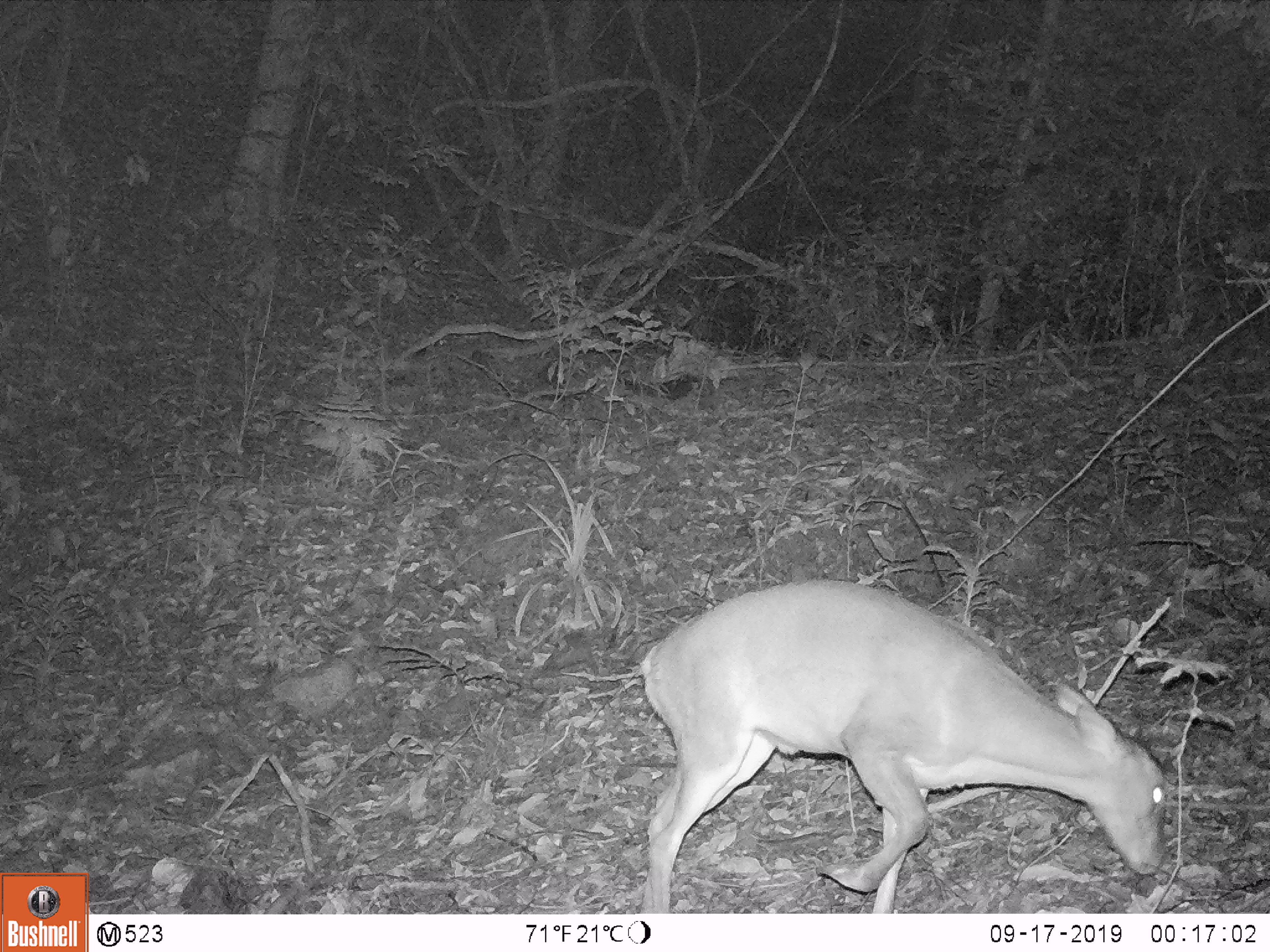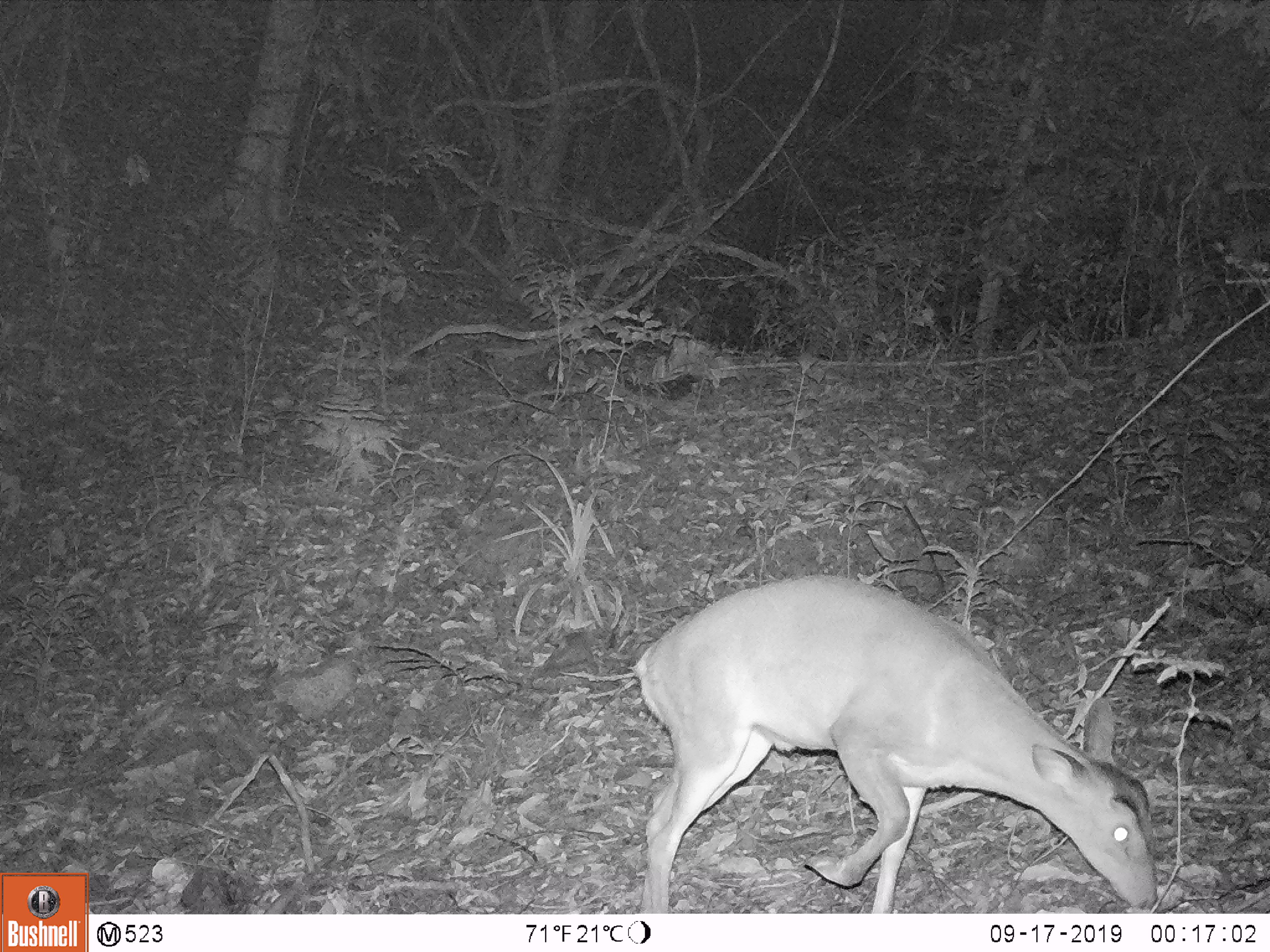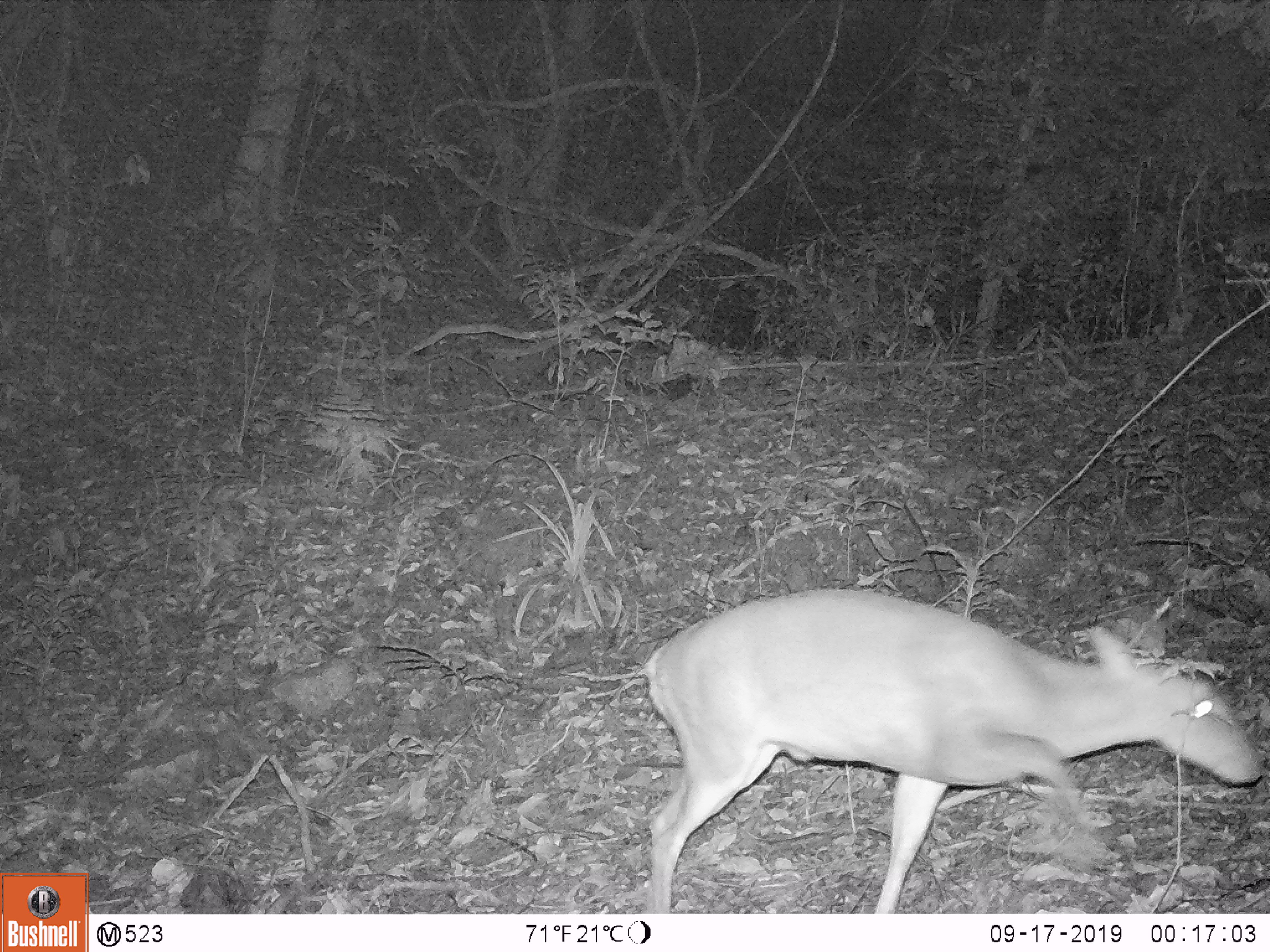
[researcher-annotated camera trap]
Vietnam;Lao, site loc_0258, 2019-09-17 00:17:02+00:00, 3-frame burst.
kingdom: Animalia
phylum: Chordata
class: Mammalia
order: Artiodactyla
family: Cervidae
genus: Muntiacus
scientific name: Muntiacus vuquangensis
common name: large-antlered muntjac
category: large antlered muntjac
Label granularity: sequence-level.